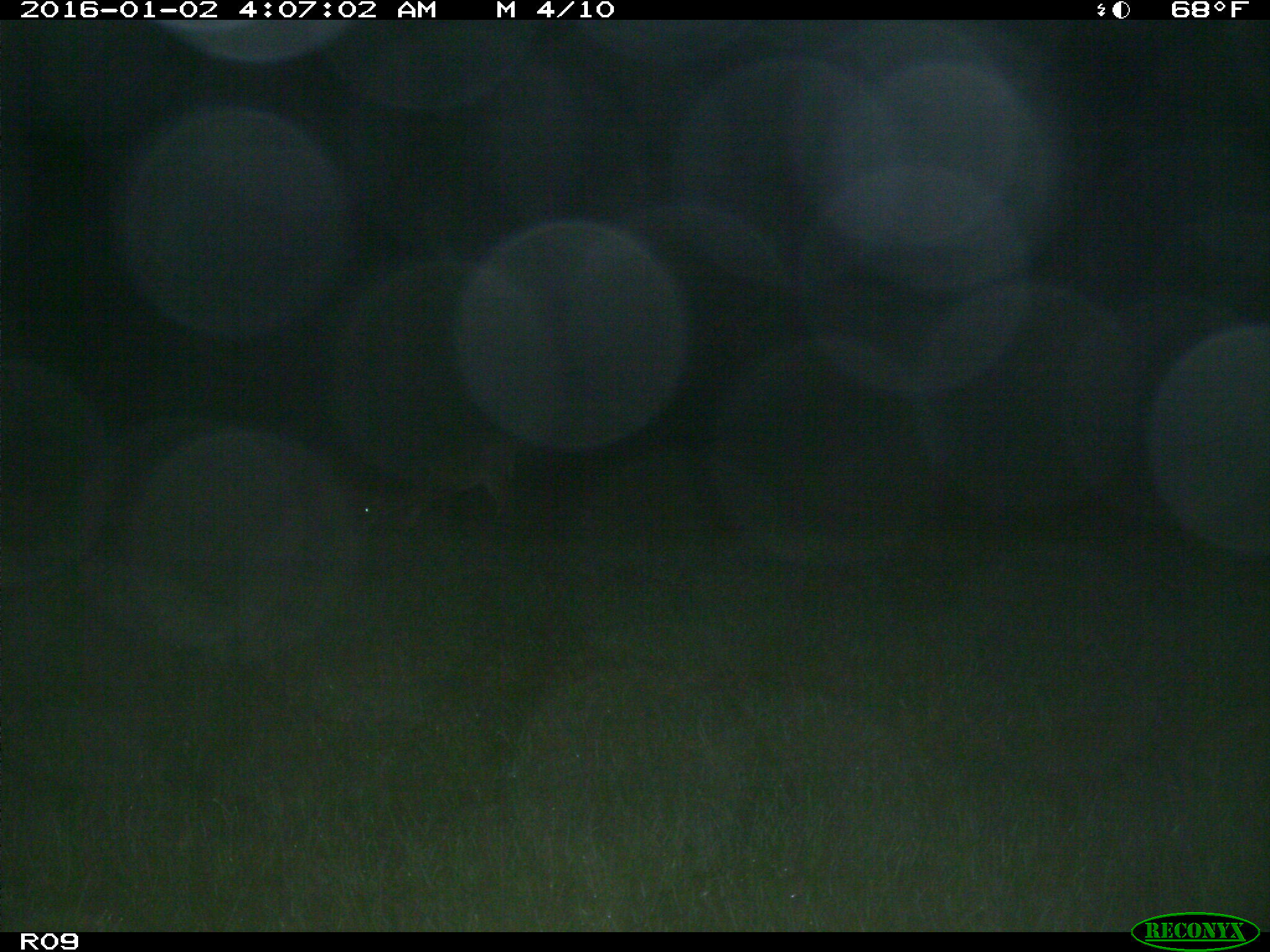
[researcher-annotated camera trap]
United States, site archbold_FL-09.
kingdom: Animalia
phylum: Chordata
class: Mammalia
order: Artiodactyla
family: Cervidae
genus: Odocoileus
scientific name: Odocoileus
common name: deer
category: unidentified deer